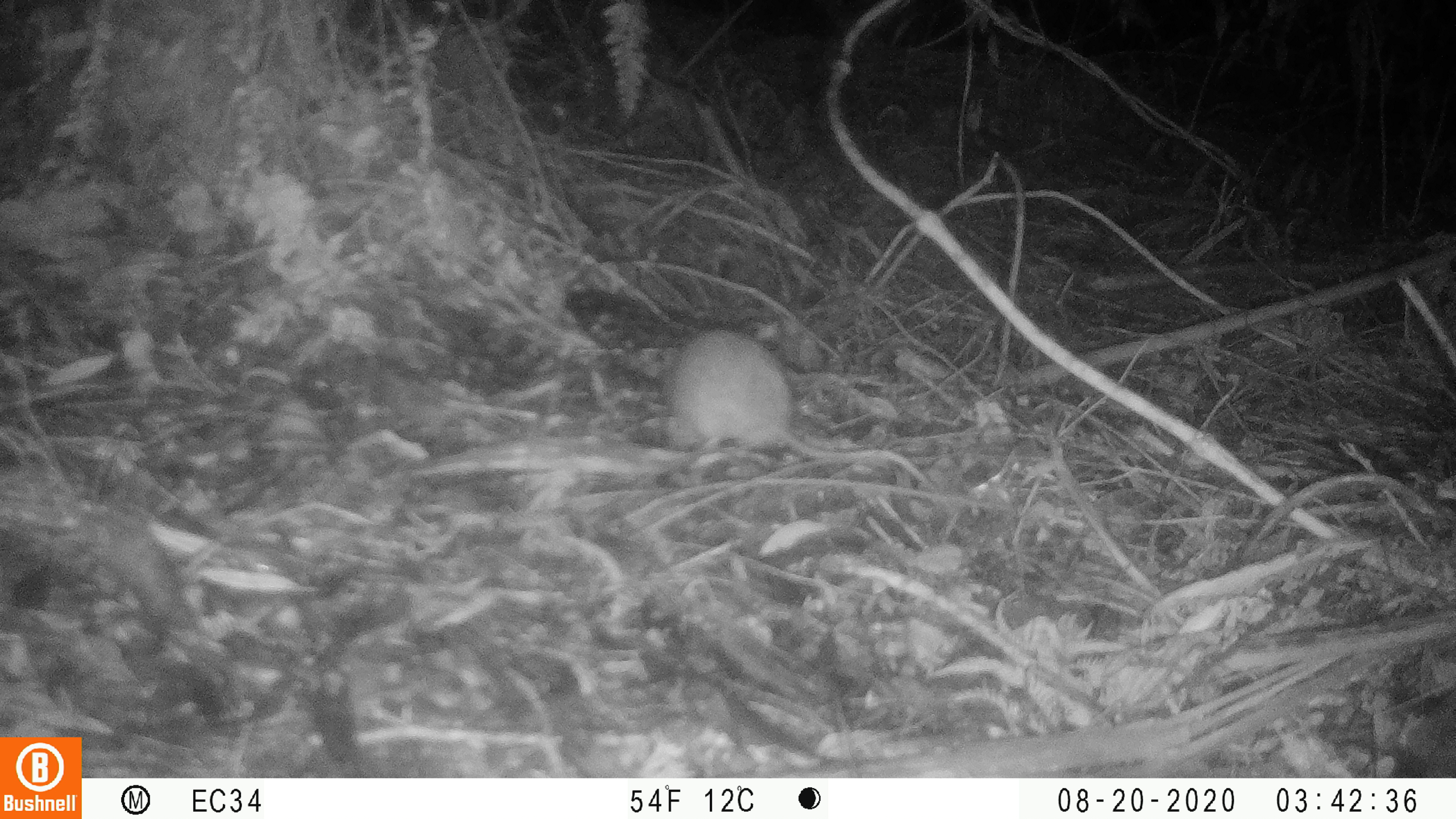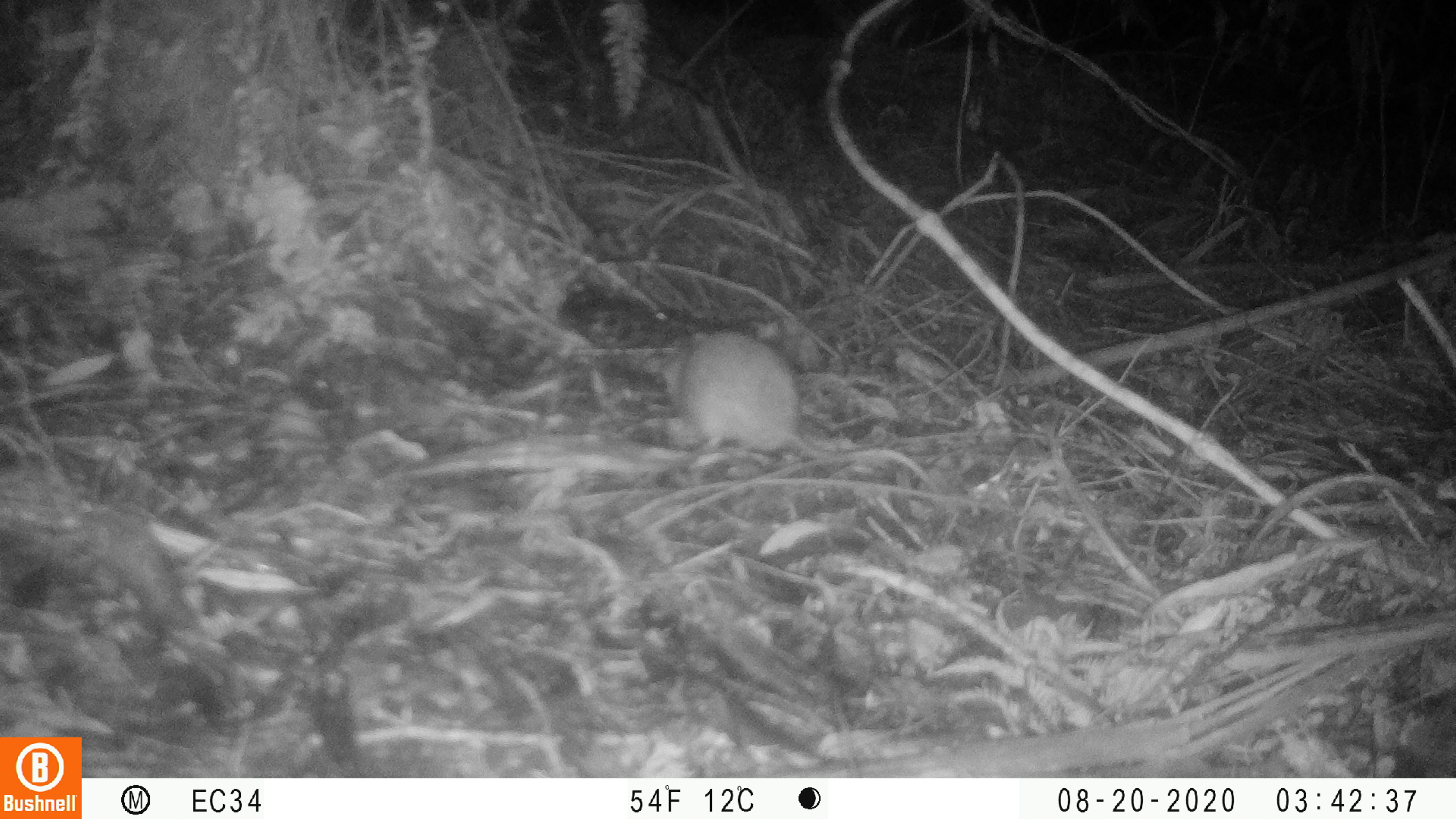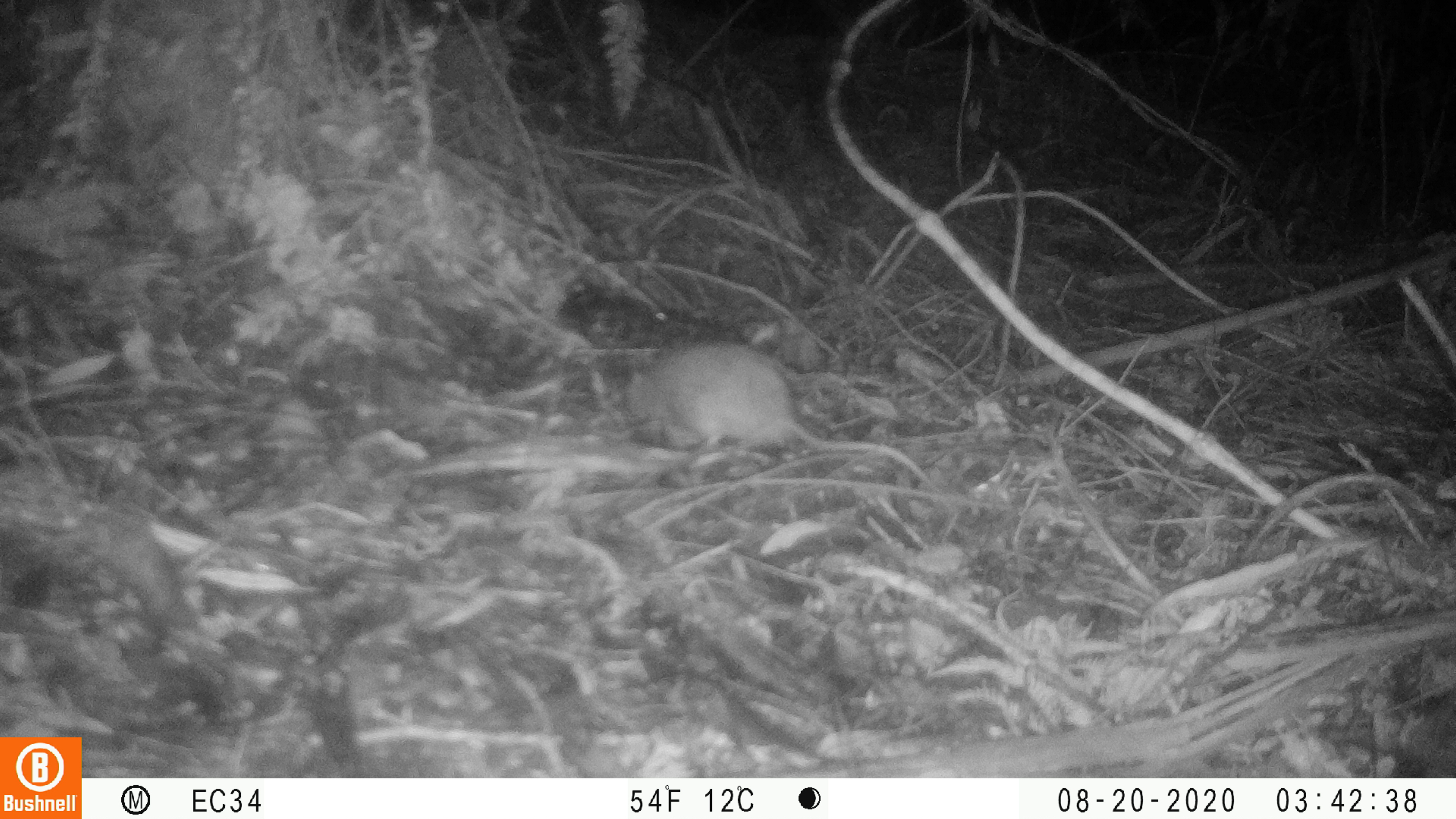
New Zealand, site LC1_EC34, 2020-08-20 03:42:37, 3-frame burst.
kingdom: Animalia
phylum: Chordata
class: Mammalia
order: Rodentia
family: Muridae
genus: Rattus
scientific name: Rattus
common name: rat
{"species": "rat (Rattus)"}